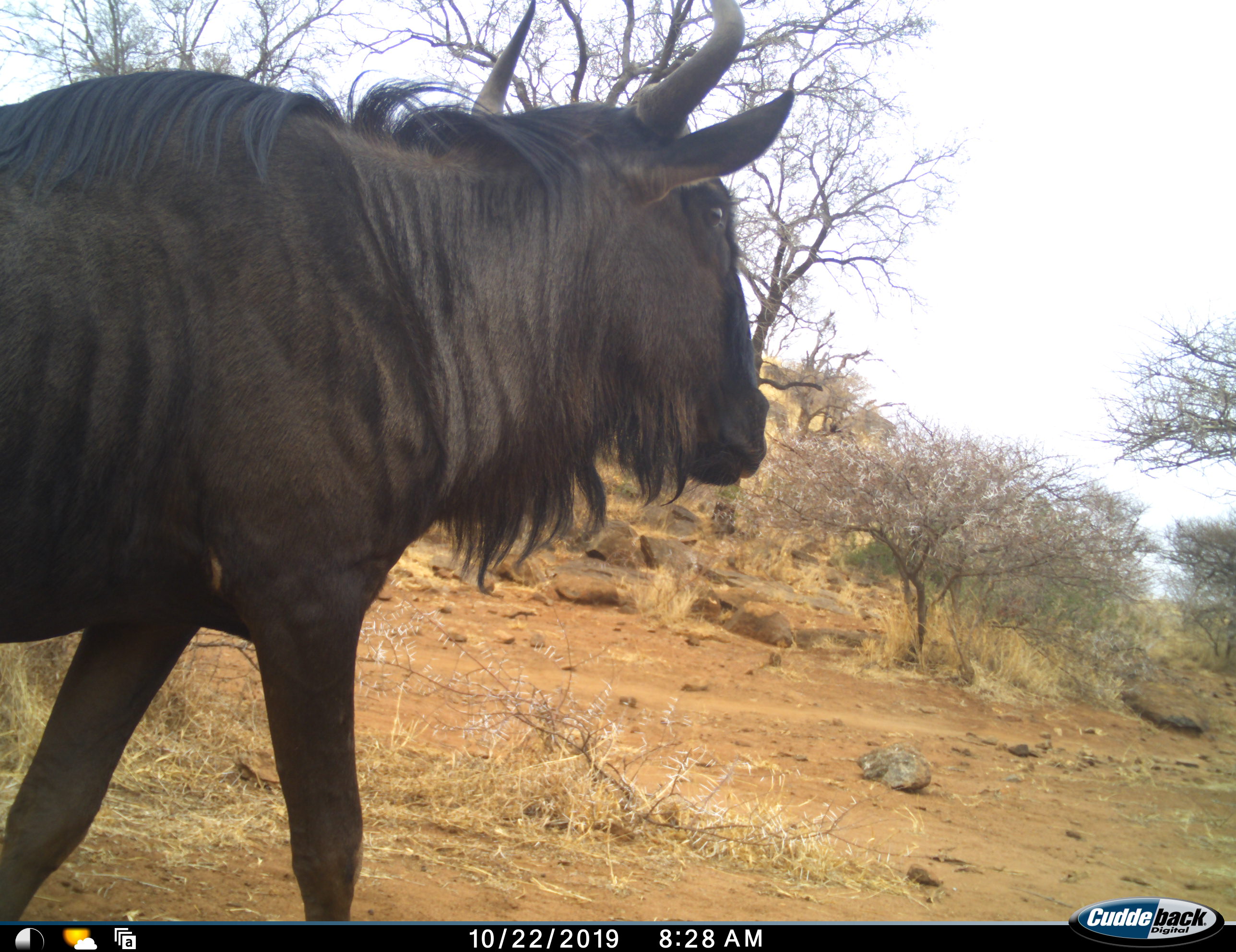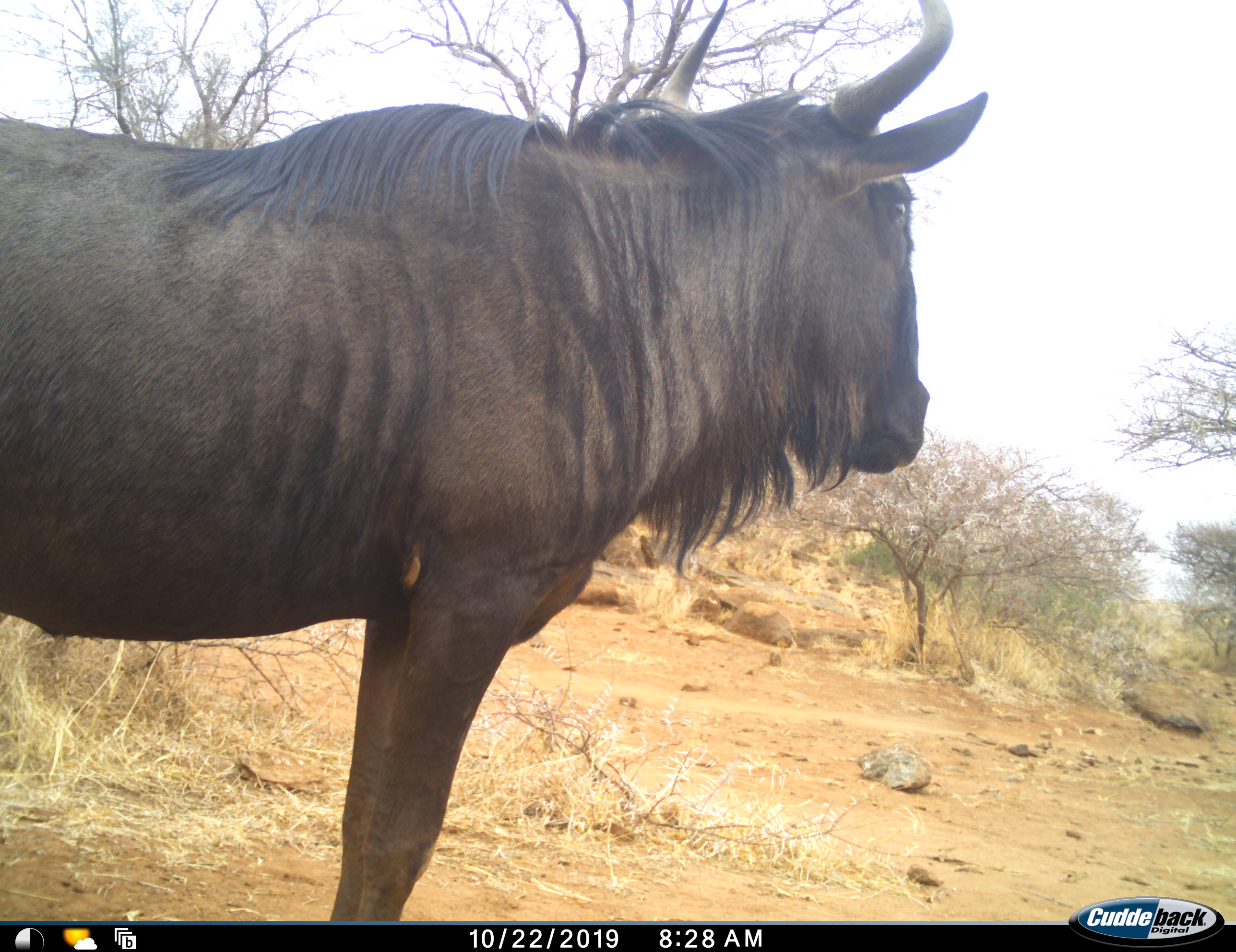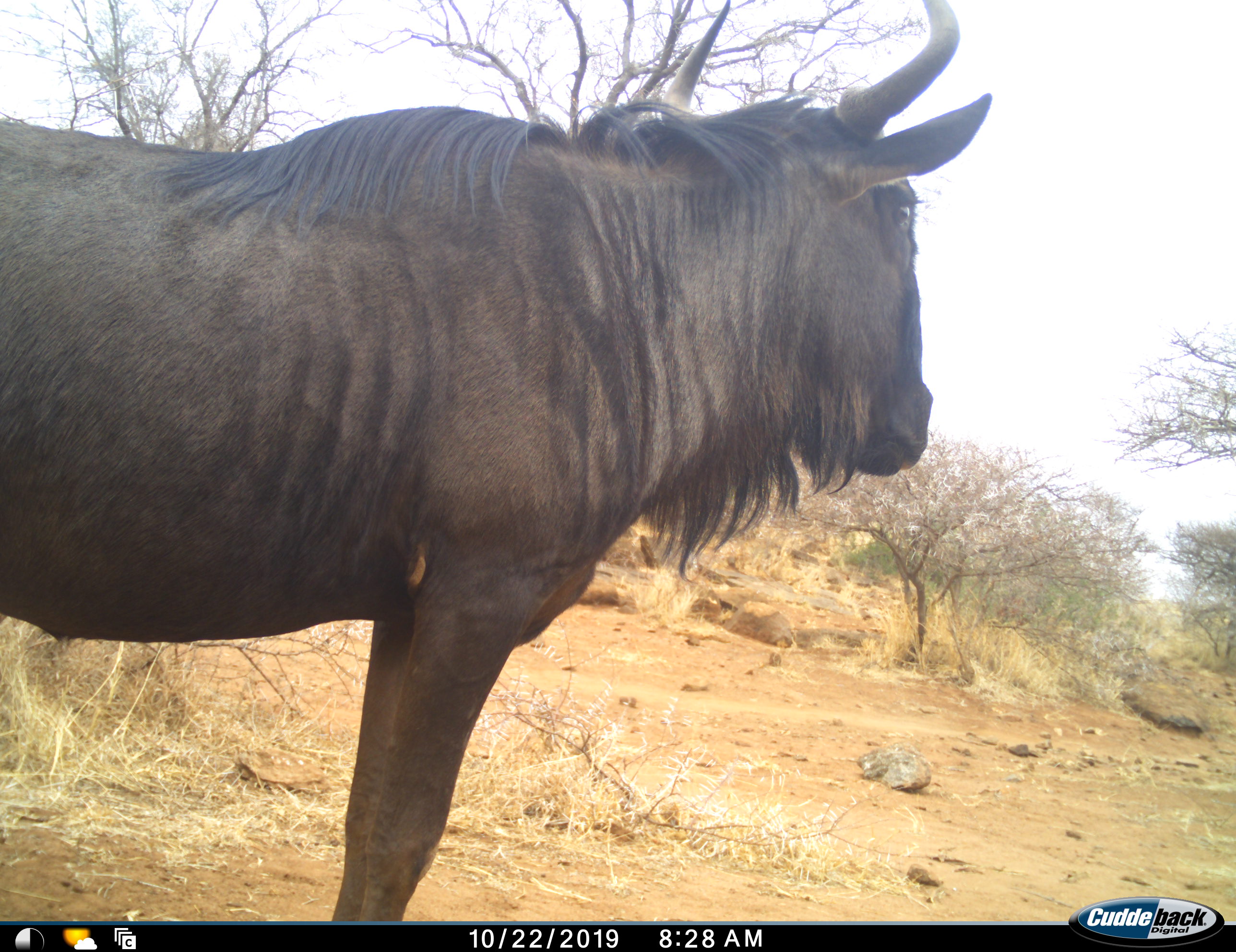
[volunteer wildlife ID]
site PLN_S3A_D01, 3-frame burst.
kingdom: Animalia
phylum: Chordata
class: Mammalia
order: Artiodactyla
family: Bovidae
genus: Connochaetes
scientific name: Connochaetes taurinus taurinus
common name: blue wildebeest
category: wildebeestblue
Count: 1.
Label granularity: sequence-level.